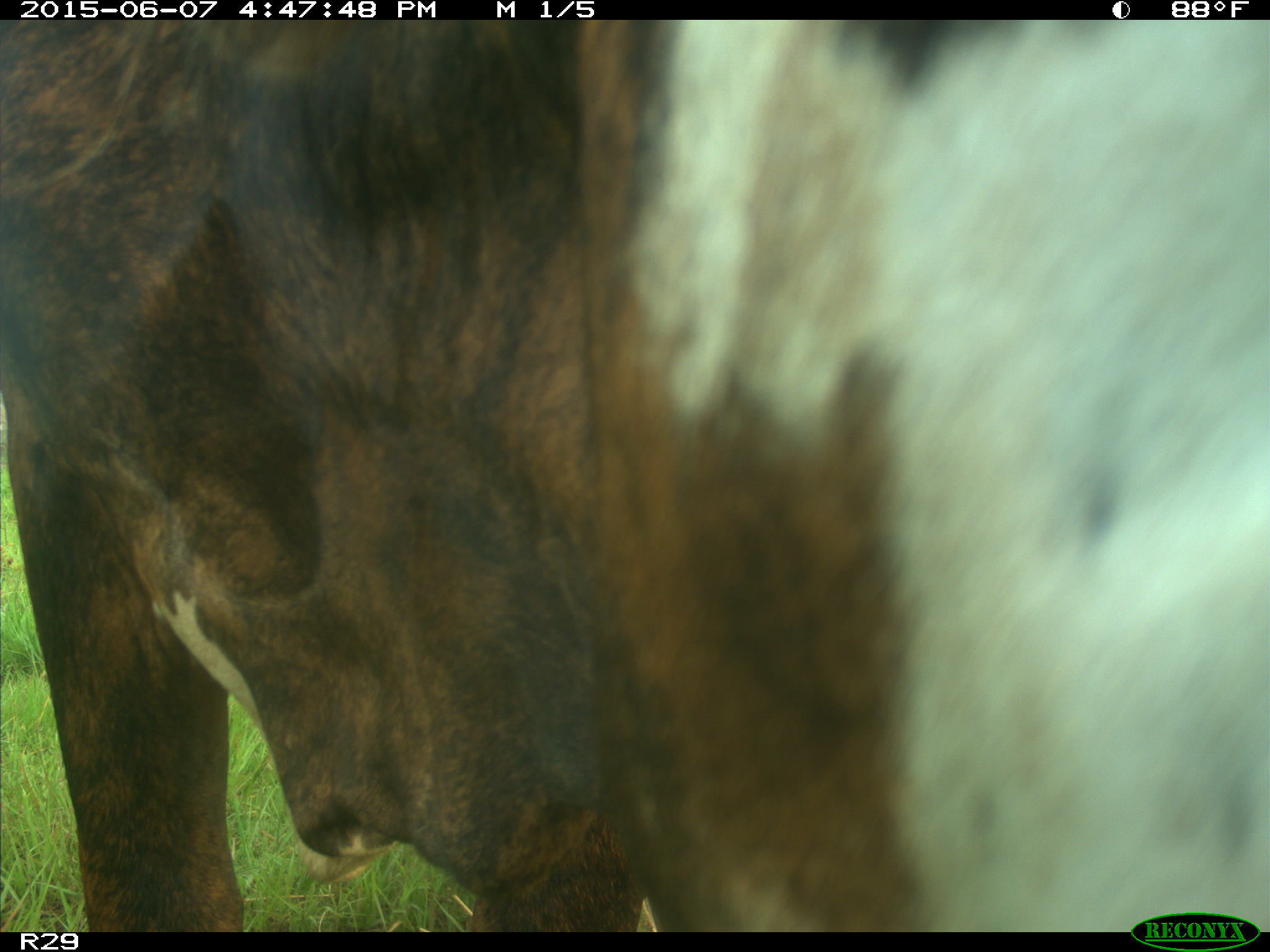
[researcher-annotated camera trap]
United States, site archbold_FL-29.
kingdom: Animalia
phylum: Chordata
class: Mammalia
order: Artiodactyla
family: Bovidae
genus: Bos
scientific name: Bos taurus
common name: domestic cow